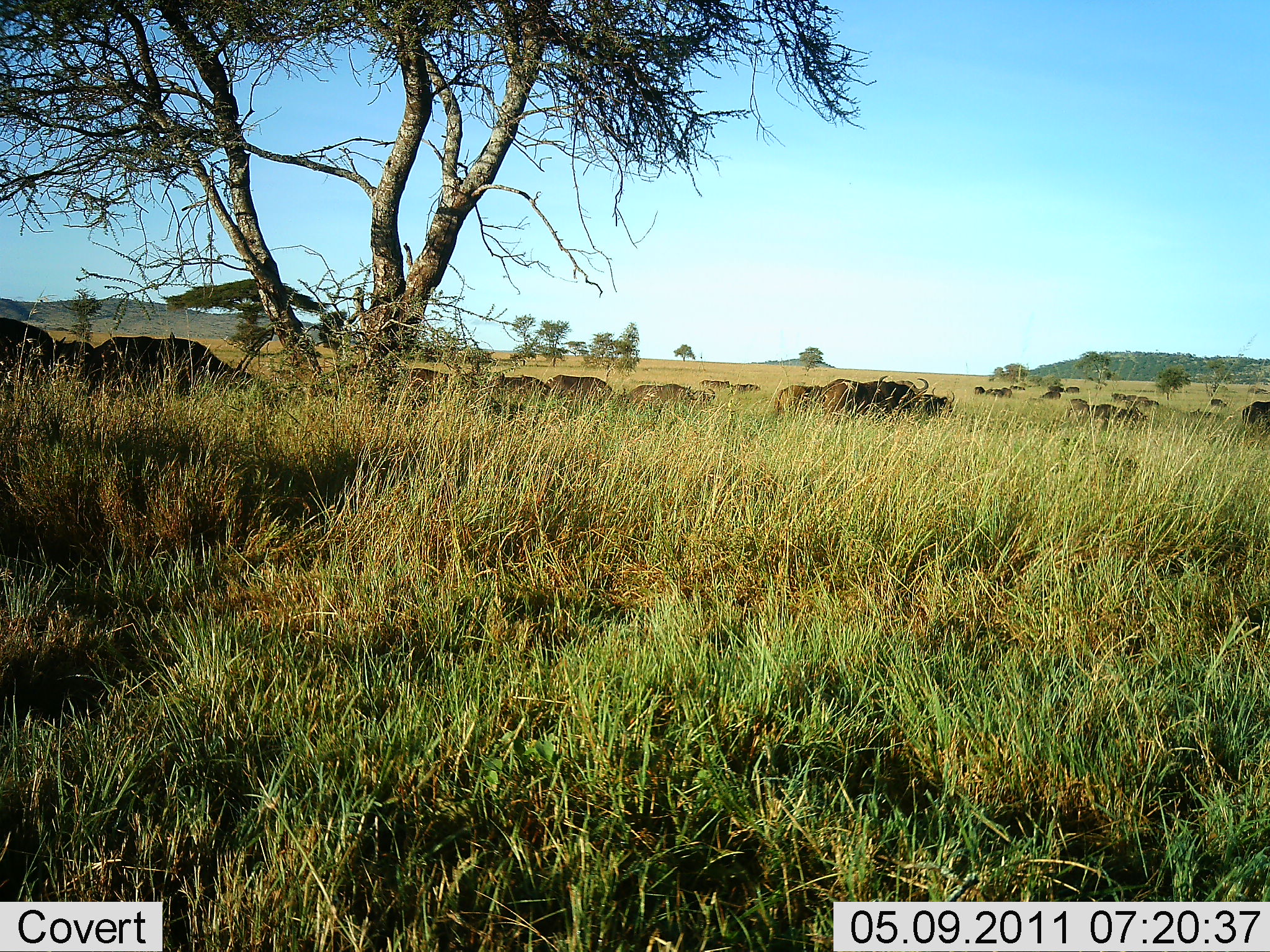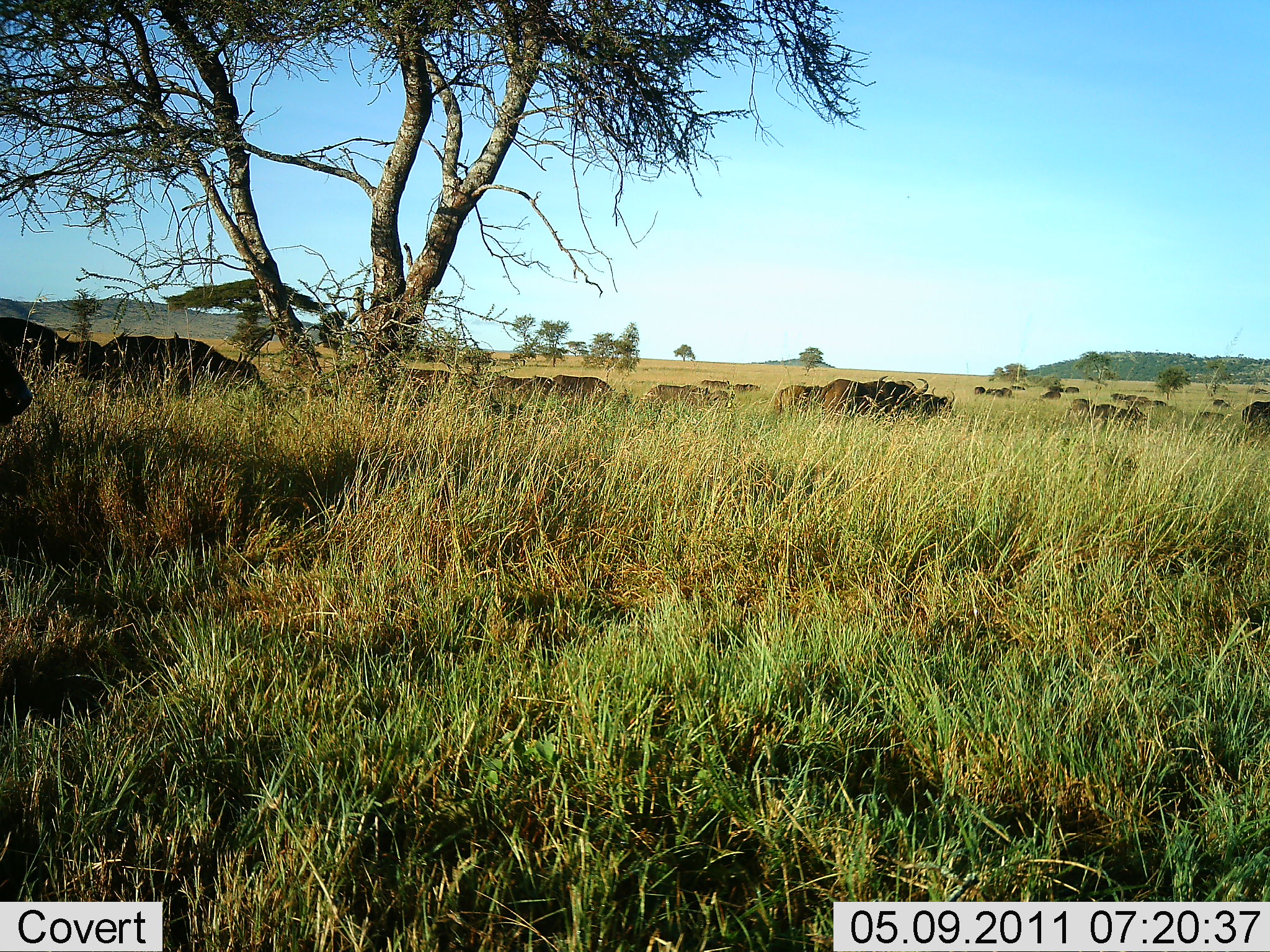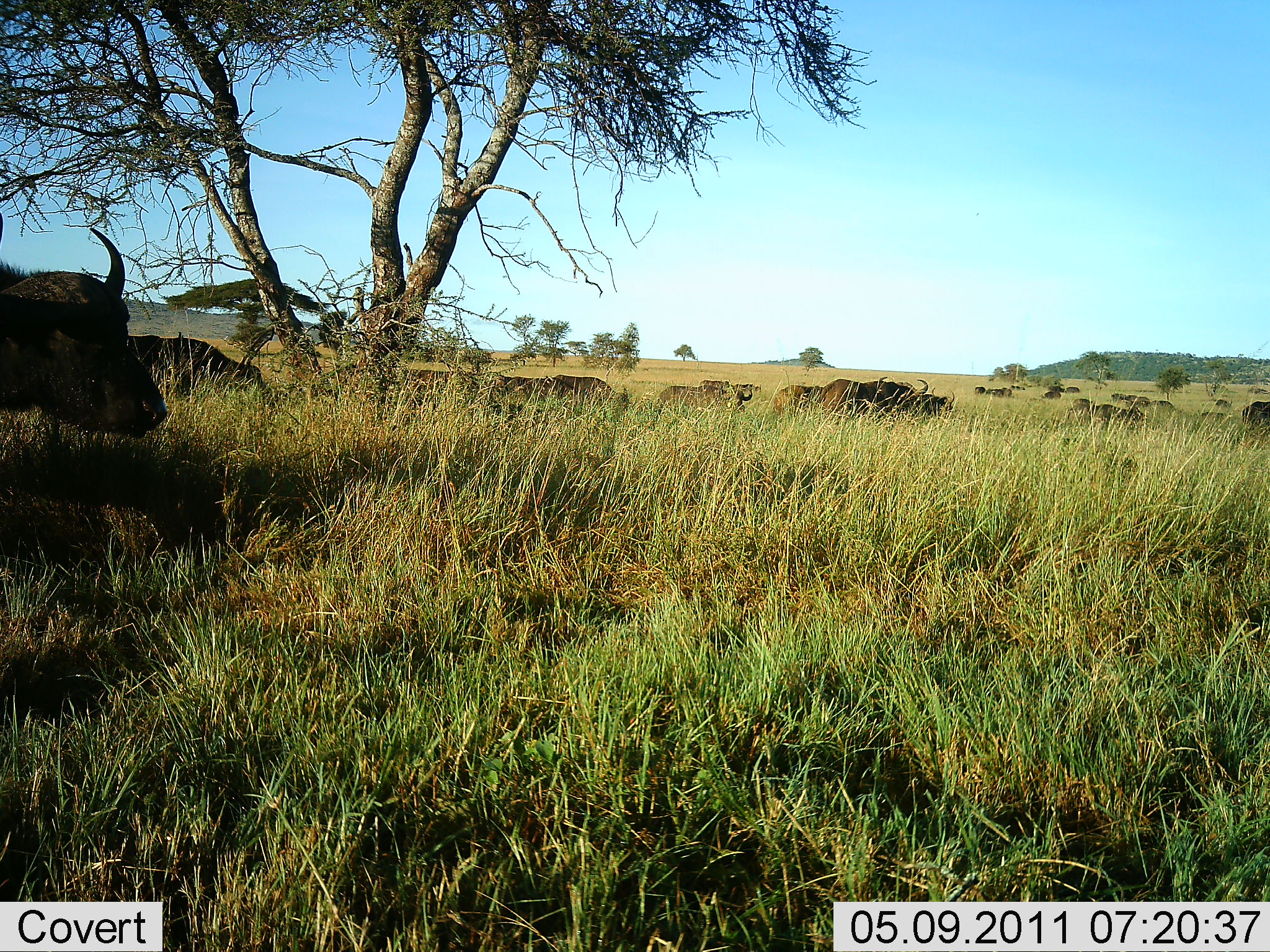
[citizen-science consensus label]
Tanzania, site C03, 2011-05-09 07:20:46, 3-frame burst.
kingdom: Animalia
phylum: Chordata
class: Mammalia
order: Artiodactyla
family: Bovidae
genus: Syncerus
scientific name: Syncerus caffer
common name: cape buffalo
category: buffalo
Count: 11-50.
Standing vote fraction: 36%.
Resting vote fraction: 0%.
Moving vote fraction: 79%.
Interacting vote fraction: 0%.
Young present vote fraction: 0%.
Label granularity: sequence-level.